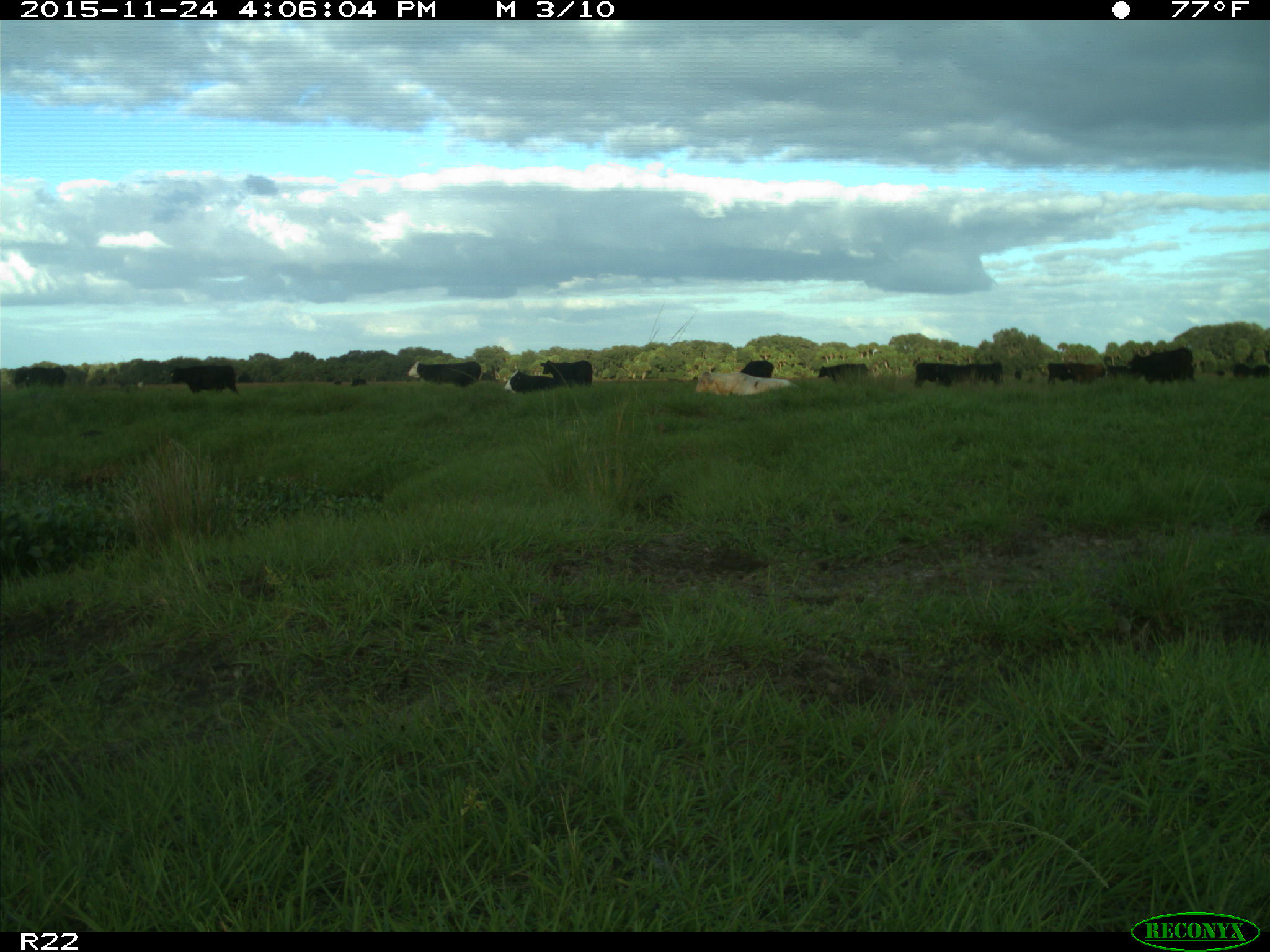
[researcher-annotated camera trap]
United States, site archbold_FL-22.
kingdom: Animalia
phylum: Chordata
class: Mammalia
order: Artiodactyla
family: Bovidae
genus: Bos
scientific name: Bos taurus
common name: domestic cow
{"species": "Bos taurus (domestic cow)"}